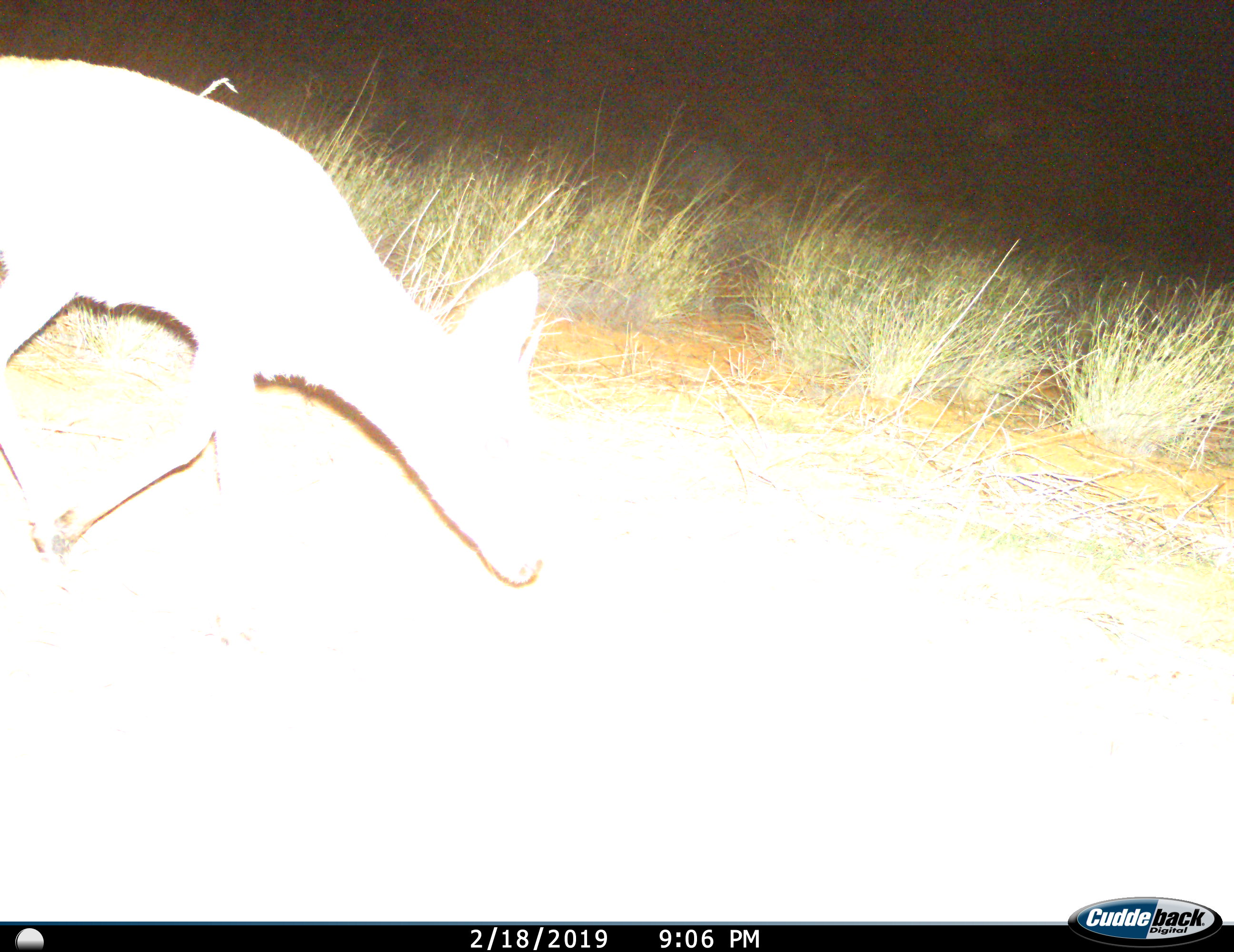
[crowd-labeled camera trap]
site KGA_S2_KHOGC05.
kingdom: Animalia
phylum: Chordata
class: Mammalia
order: Artiodactyla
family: Bovidae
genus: Sylvicapra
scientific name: Sylvicapra grimmia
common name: common duiker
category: duikercommongrey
Duikercommongrey (common duiker) (Sylvicapra grimmia), count 1. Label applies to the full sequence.